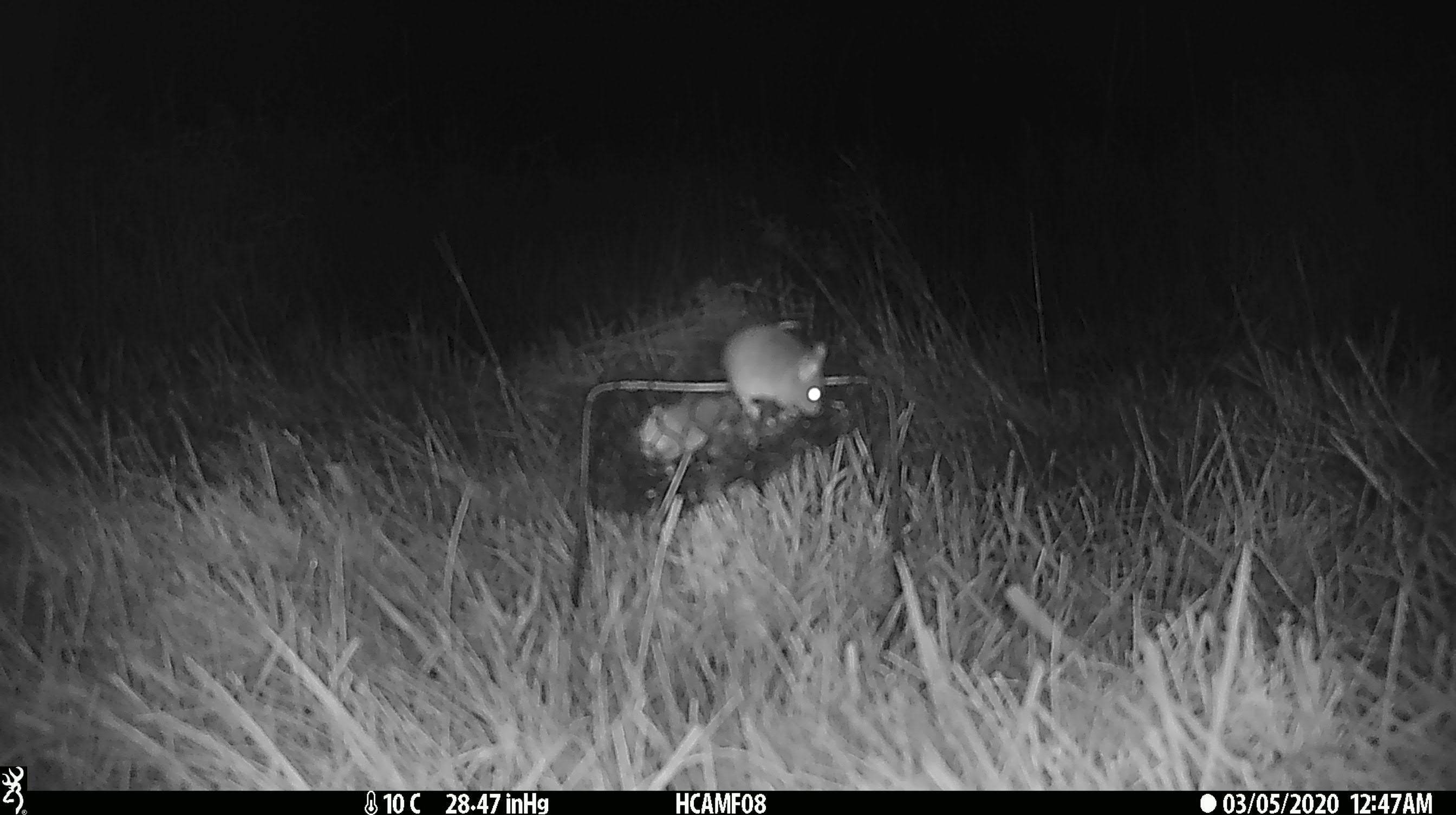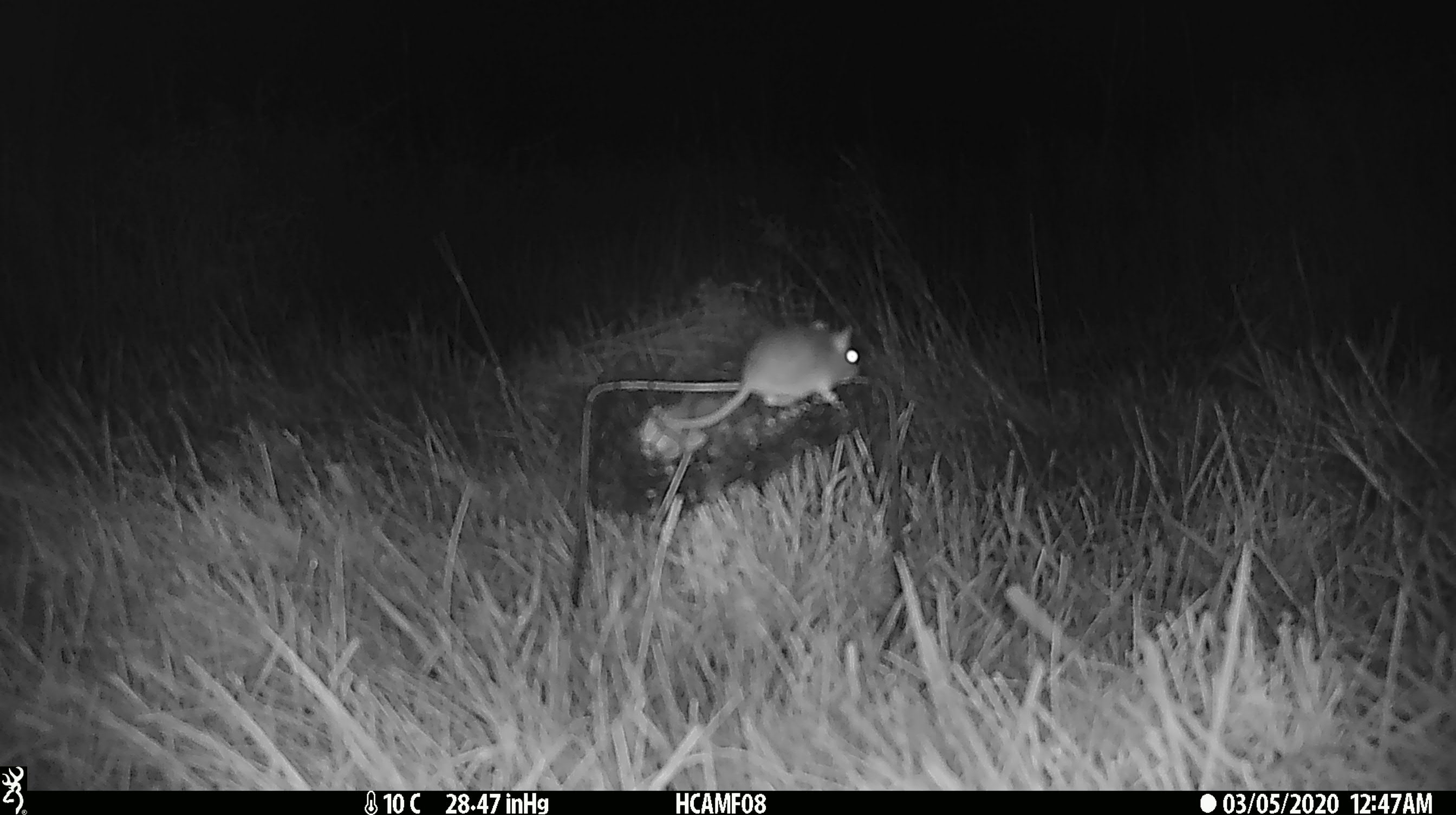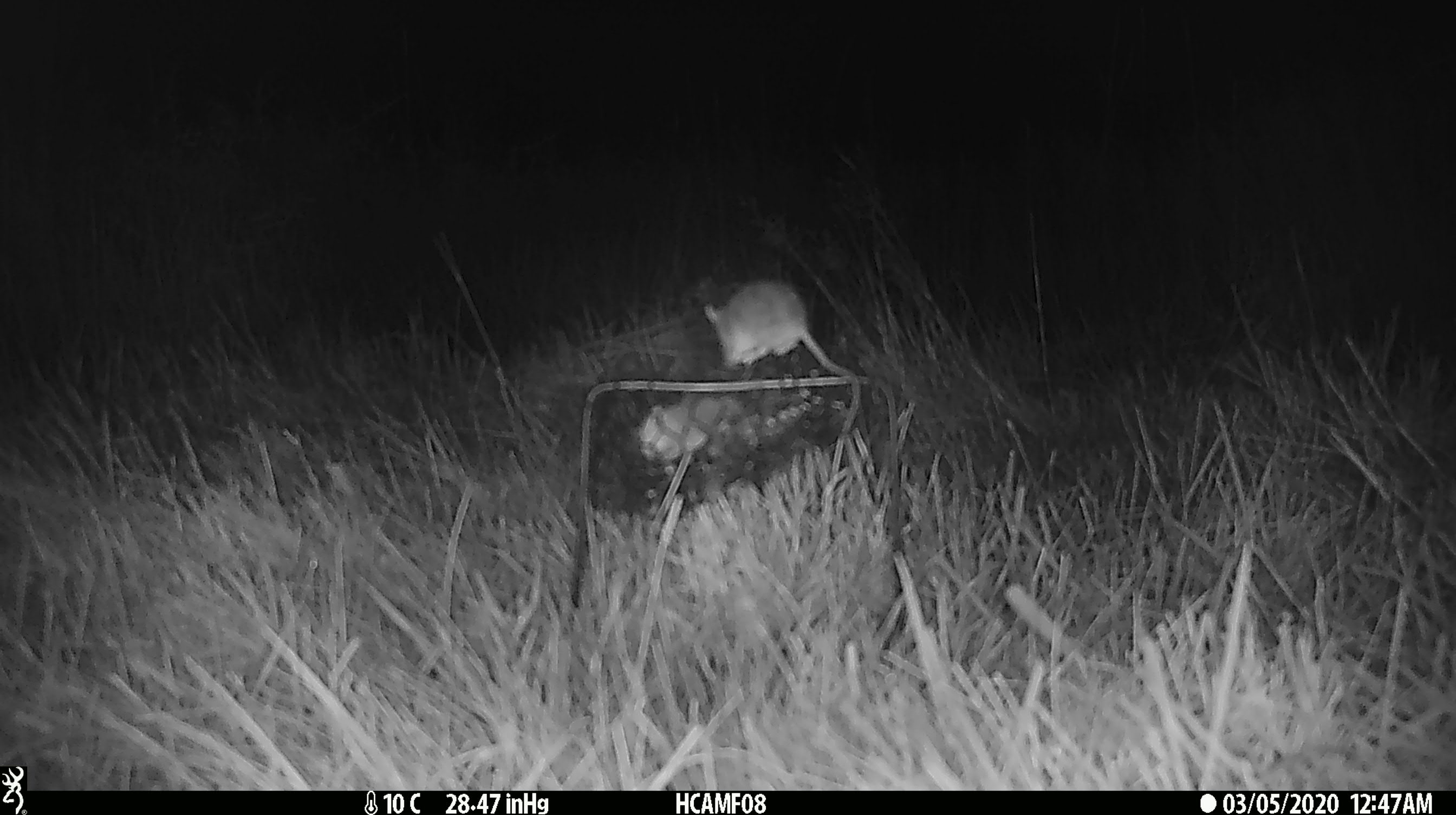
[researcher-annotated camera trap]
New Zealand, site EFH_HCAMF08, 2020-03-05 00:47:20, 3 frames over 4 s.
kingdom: Animalia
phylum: Chordata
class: Mammalia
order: Rodentia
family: Muridae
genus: Mus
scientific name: Mus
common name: mouse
Mouse (Mus).